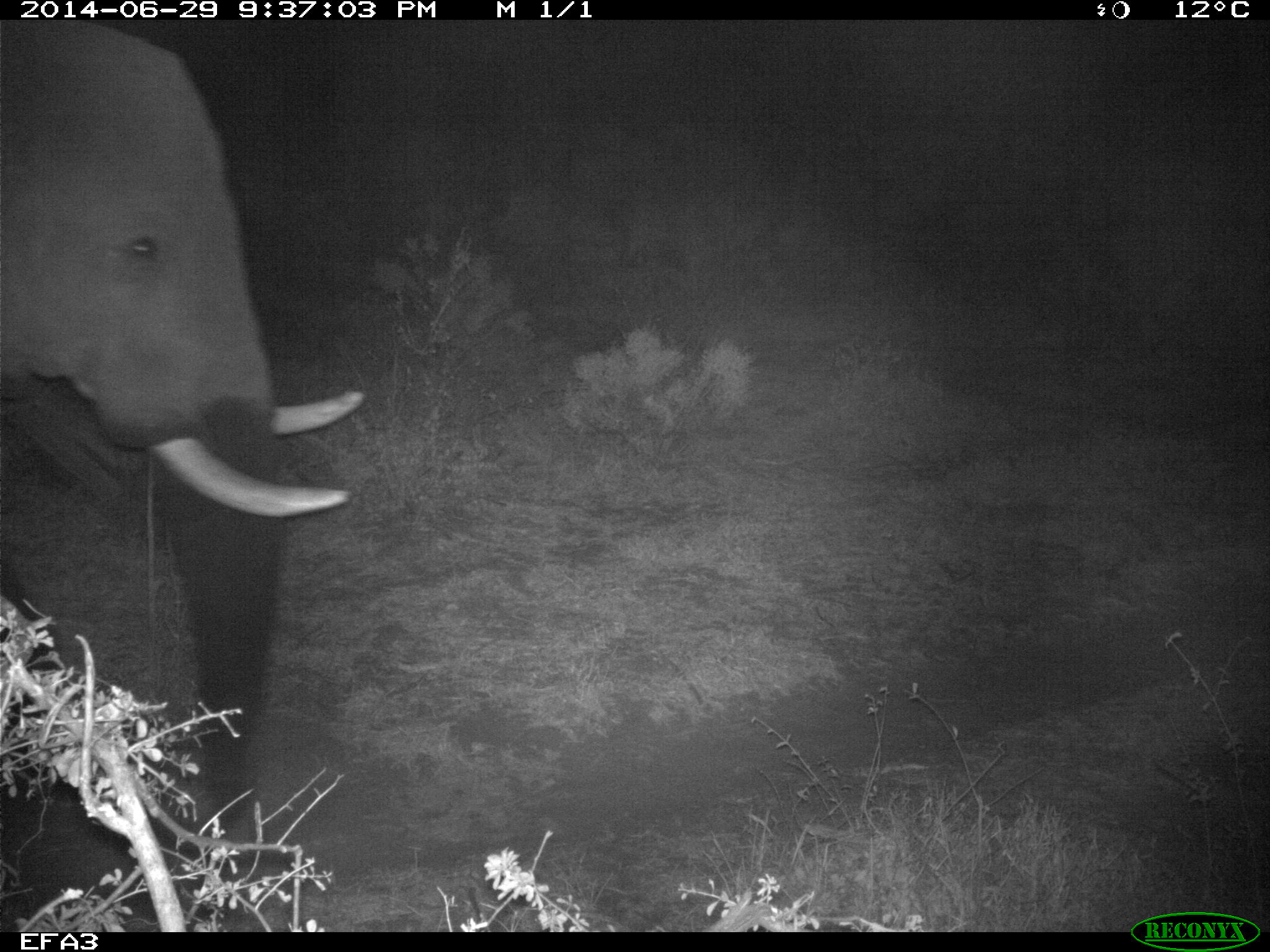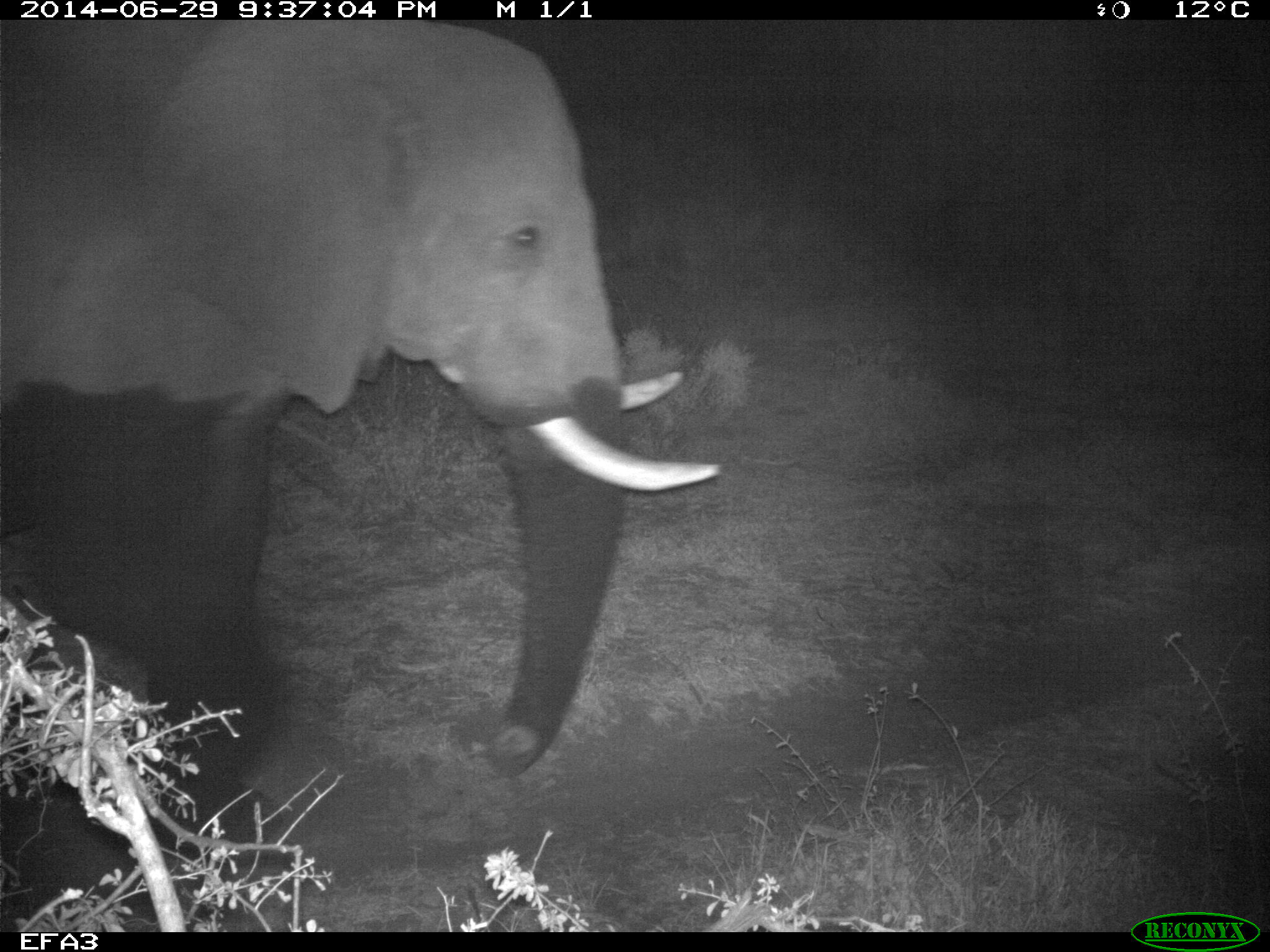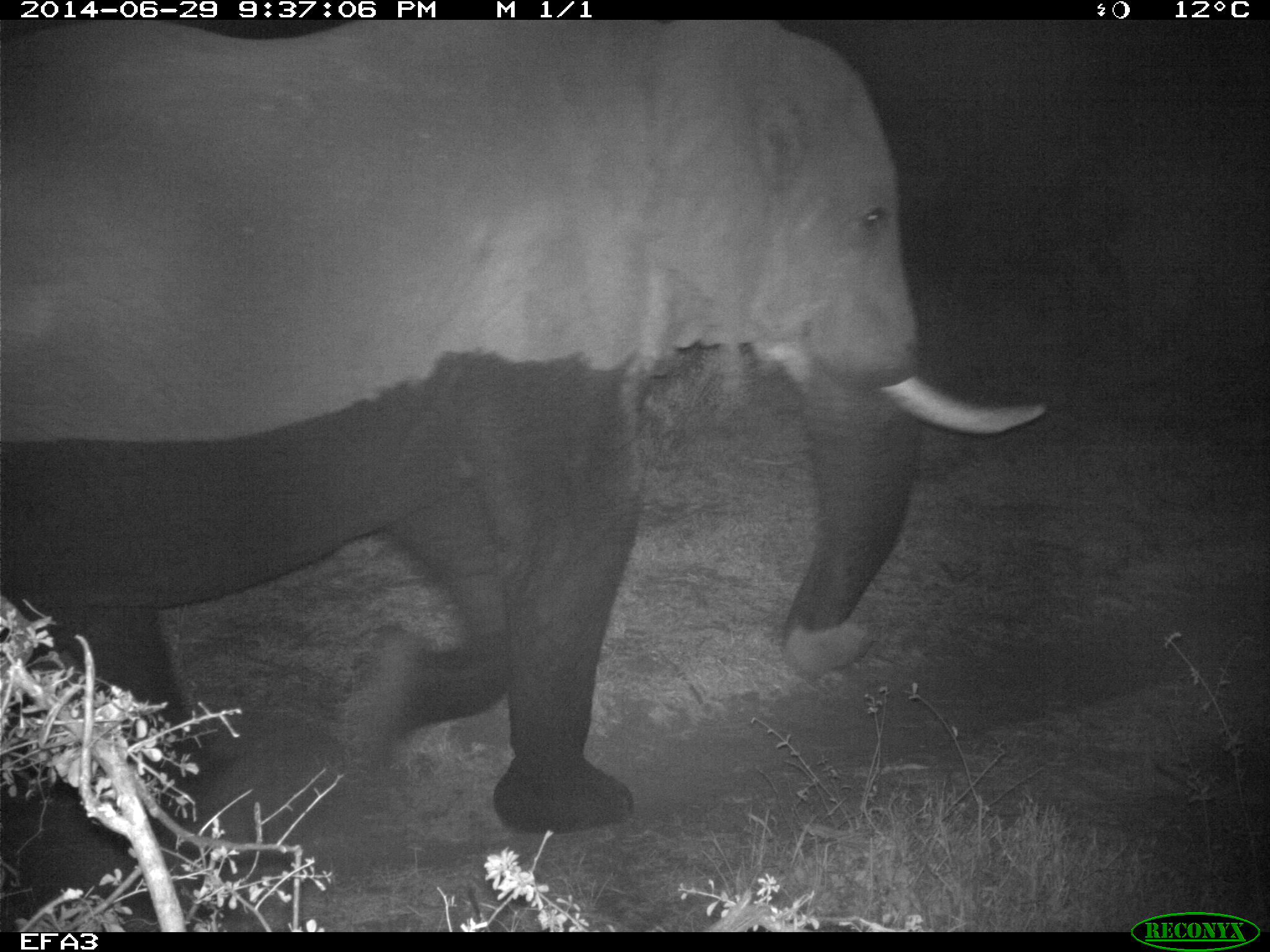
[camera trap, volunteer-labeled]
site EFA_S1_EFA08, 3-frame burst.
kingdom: Animalia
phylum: Chordata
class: Mammalia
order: Proboscidea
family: Elephantidae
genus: Loxodonta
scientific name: Loxodonta africana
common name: african bush elephant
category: elephant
Elephant (african bush elephant) (Loxodonta africana), count 1. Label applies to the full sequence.